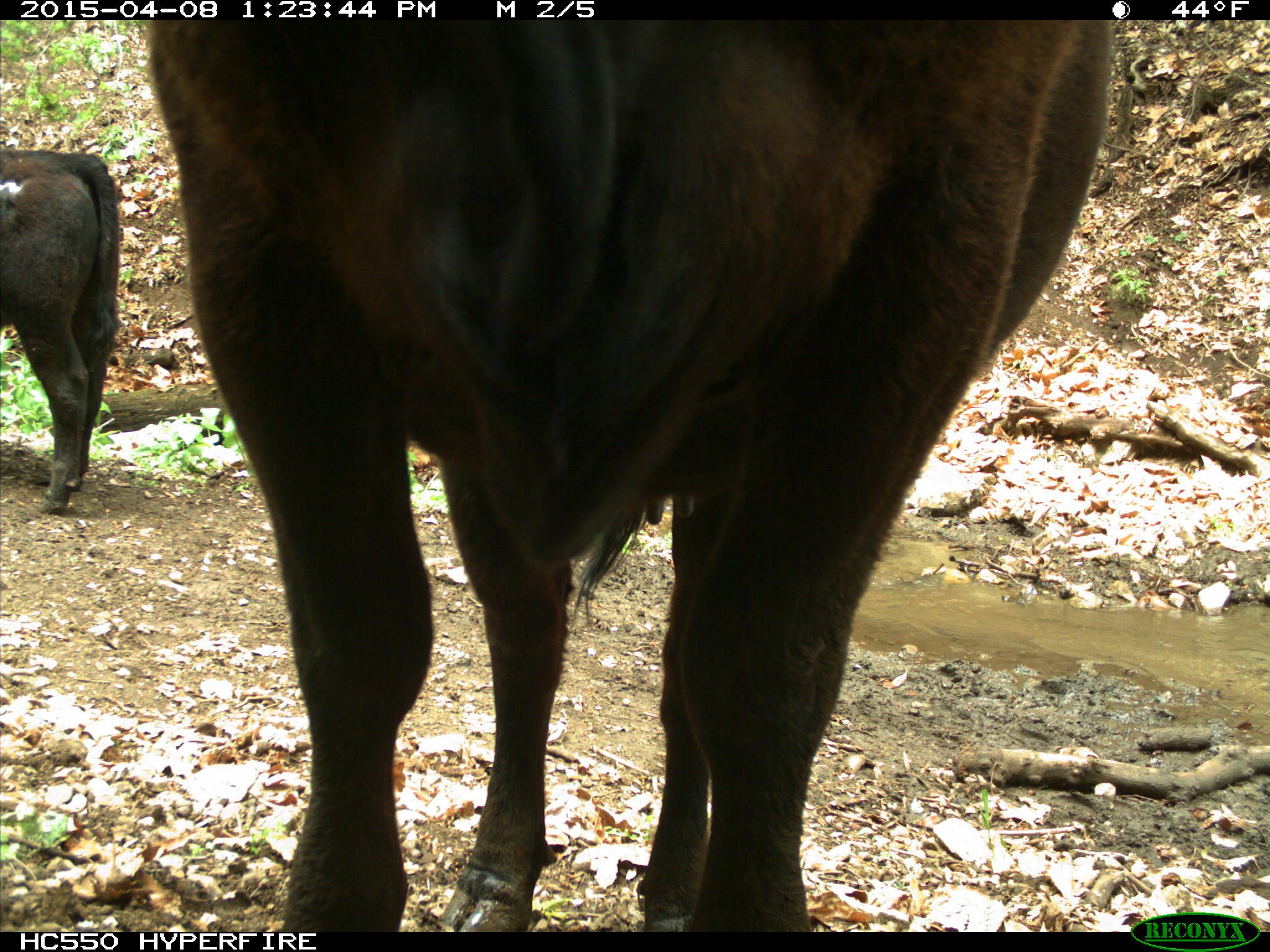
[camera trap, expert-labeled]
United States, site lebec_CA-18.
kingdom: Animalia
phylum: Chordata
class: Mammalia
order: Artiodactyla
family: Bovidae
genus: Bos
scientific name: Bos taurus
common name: domestic cow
Bos taurus (domestic cow).